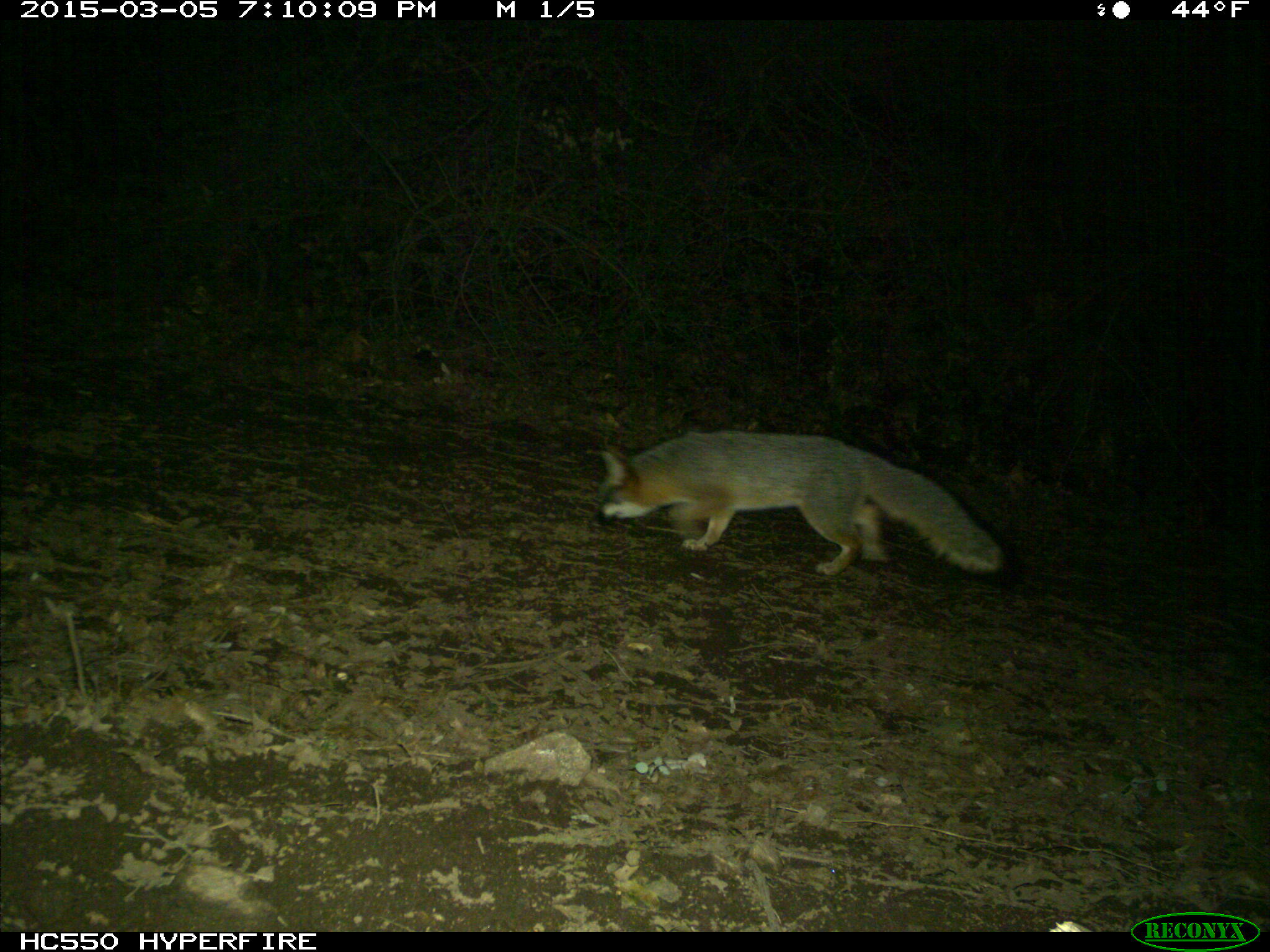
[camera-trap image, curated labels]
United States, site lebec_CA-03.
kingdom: Animalia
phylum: Chordata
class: Mammalia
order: Carnivora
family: Canidae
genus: Urocyon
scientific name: Urocyon cinereoargenteus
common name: gray fox